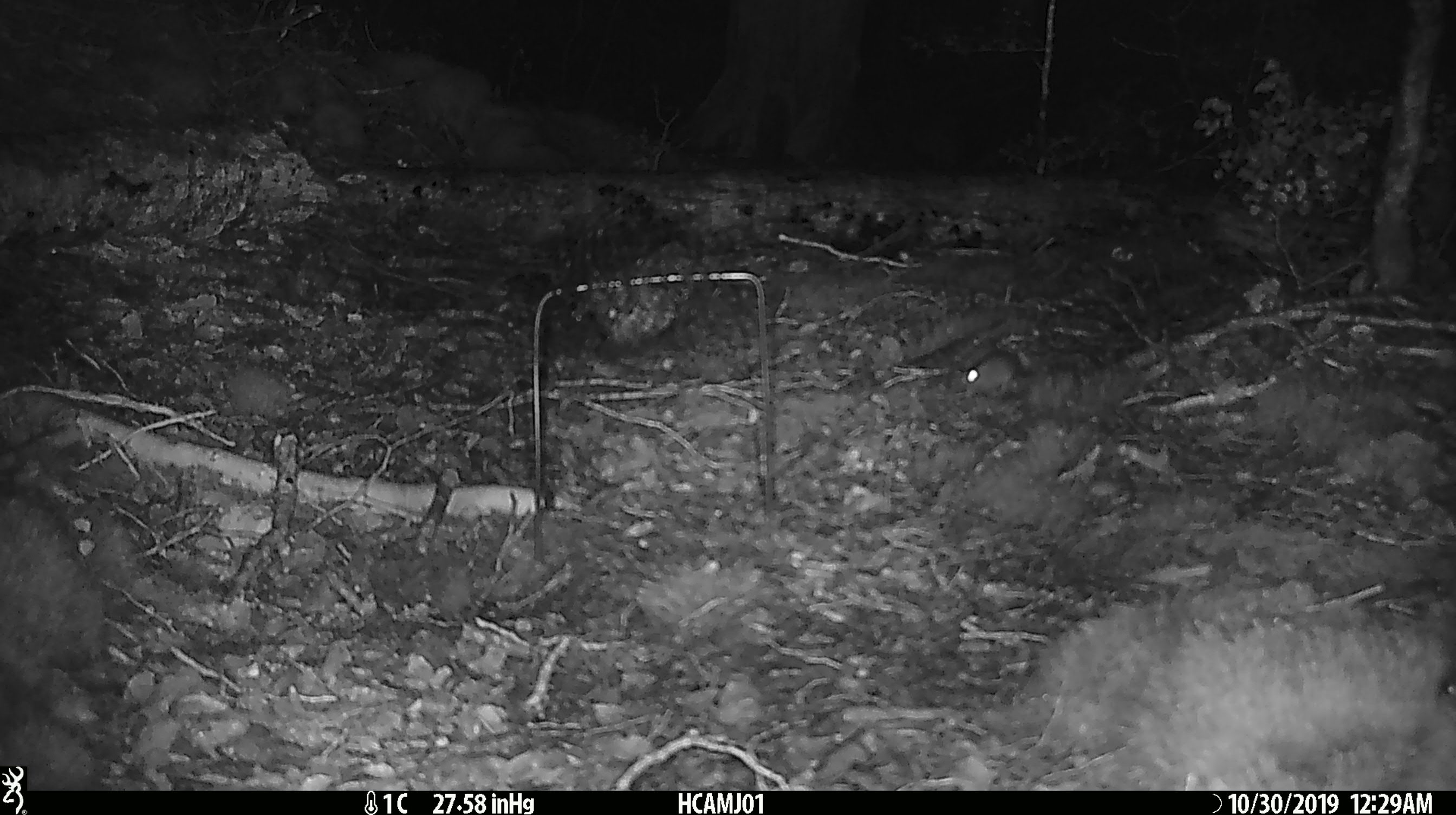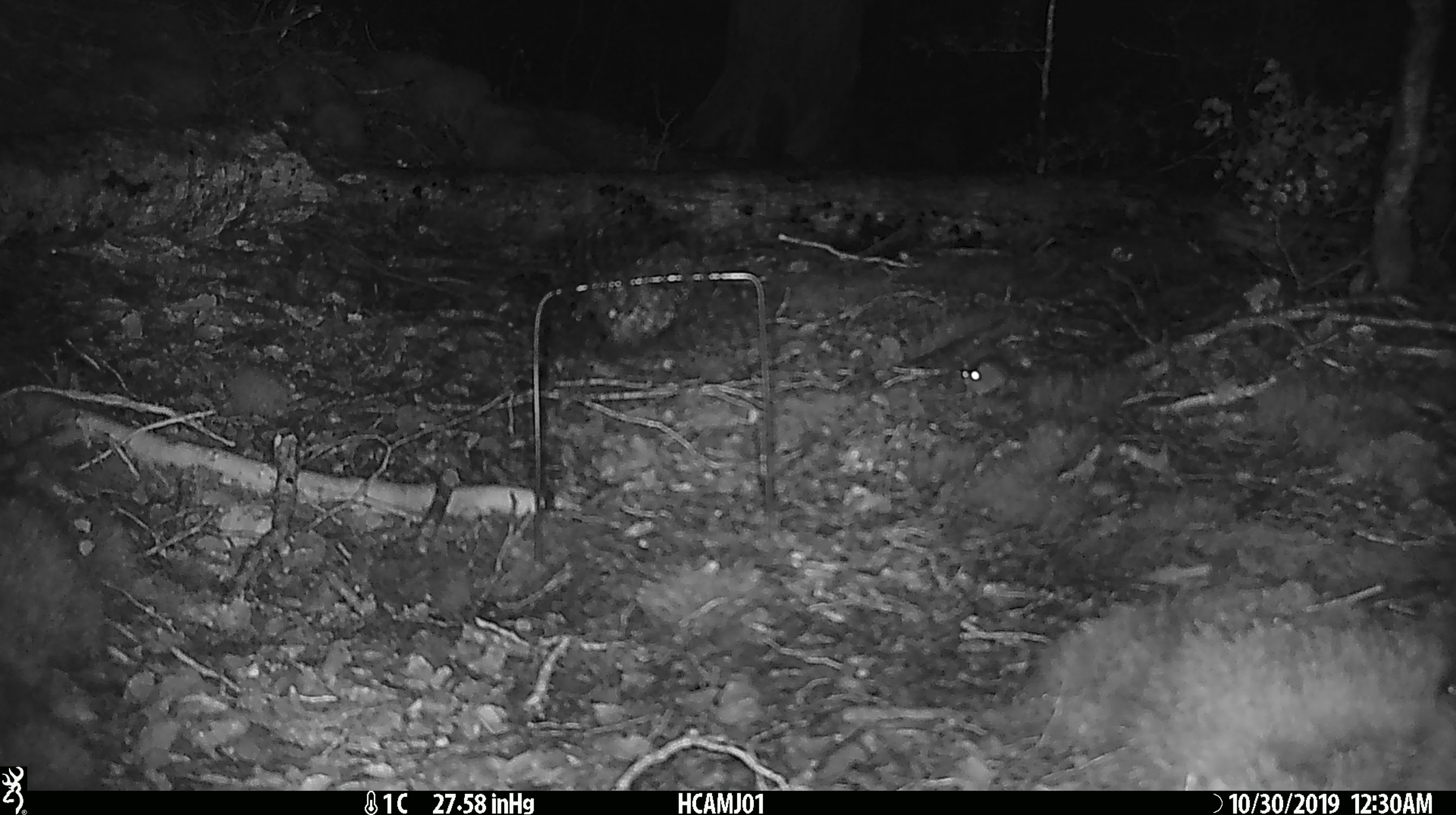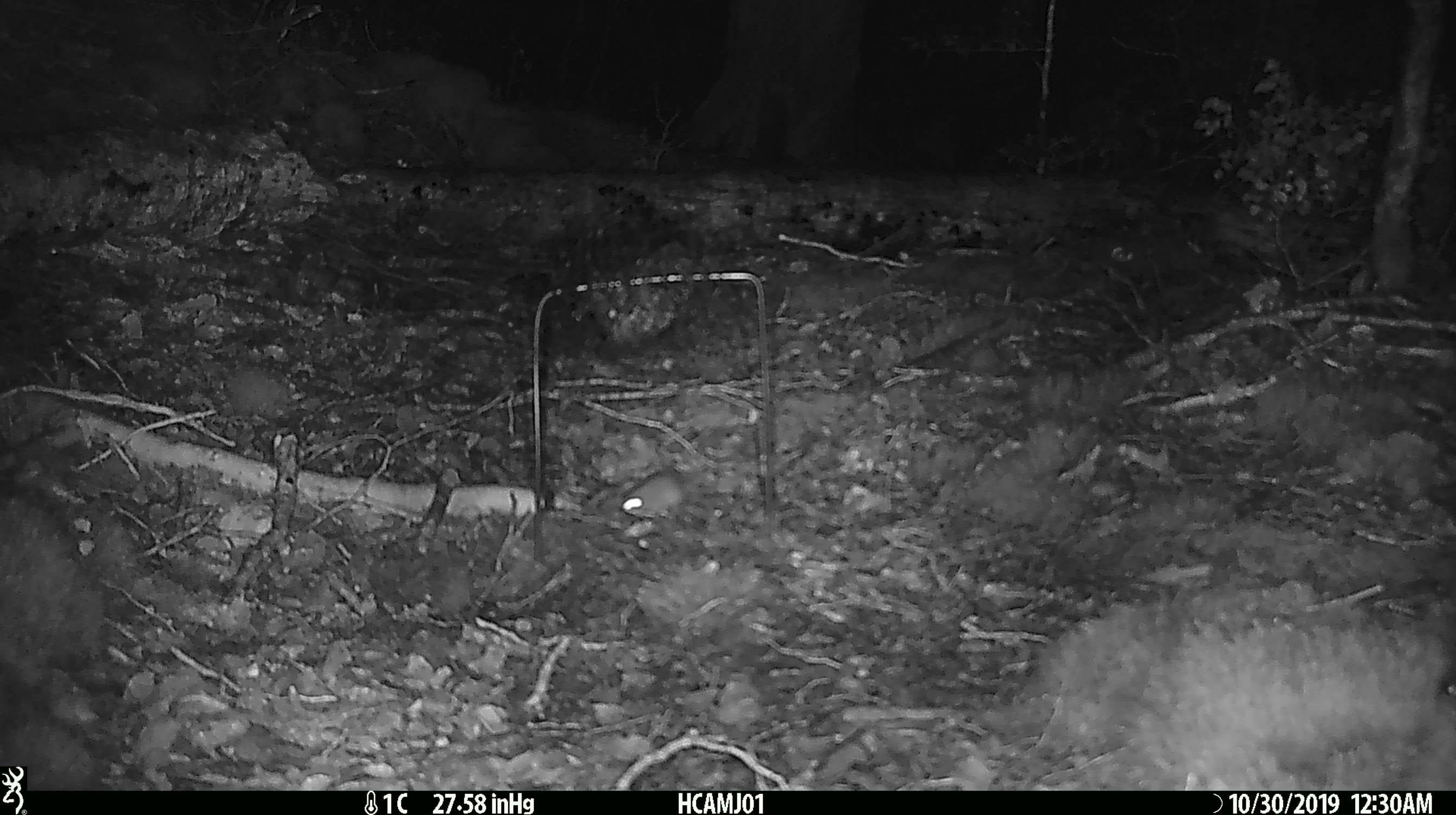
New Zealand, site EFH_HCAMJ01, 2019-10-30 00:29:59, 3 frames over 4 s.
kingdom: Animalia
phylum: Chordata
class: Mammalia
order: Rodentia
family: Muridae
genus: Mus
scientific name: Mus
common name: mouse